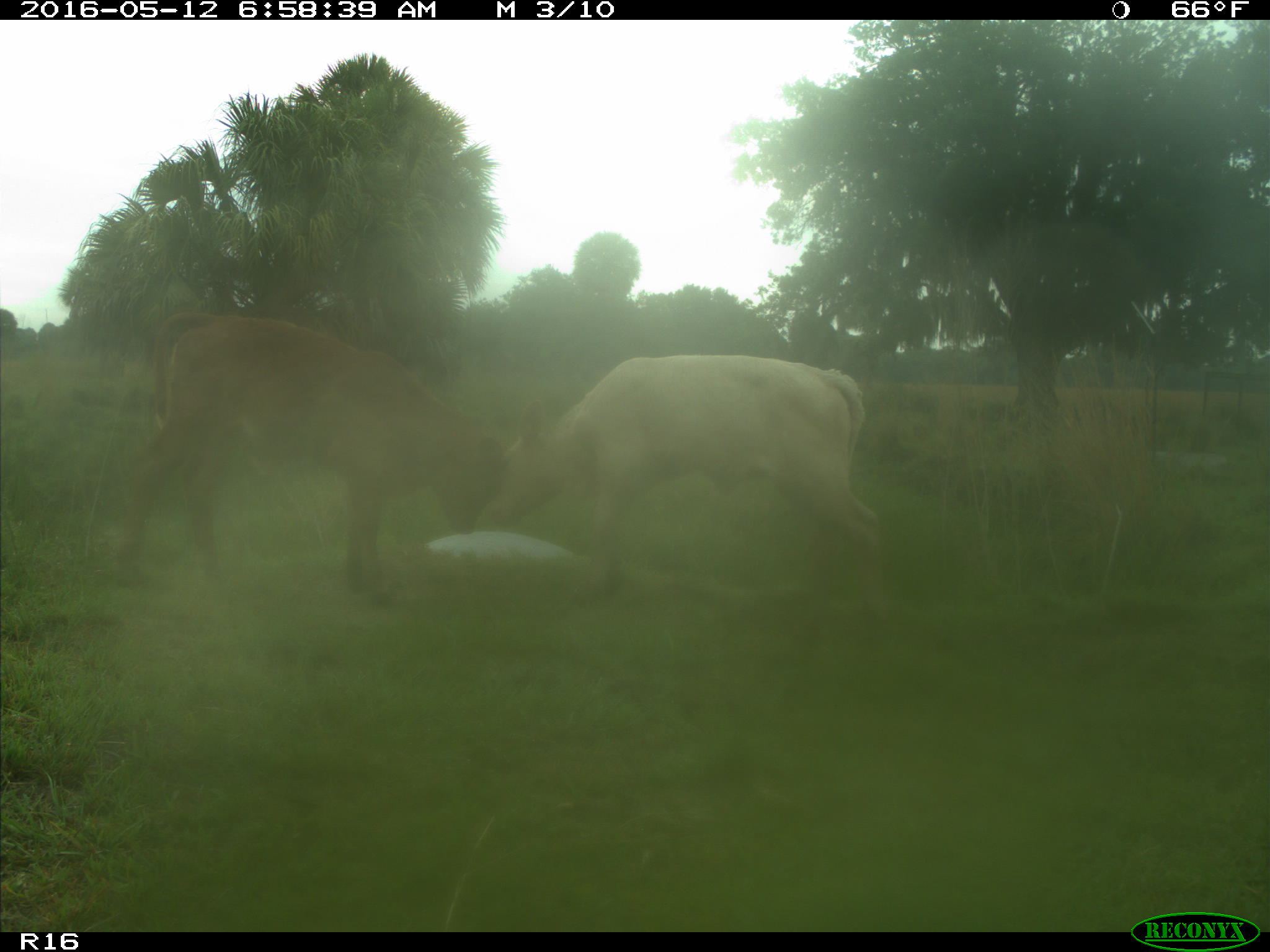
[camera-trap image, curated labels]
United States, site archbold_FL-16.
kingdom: Animalia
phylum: Chordata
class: Mammalia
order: Artiodactyla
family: Bovidae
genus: Bos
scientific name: Bos taurus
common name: domestic cow